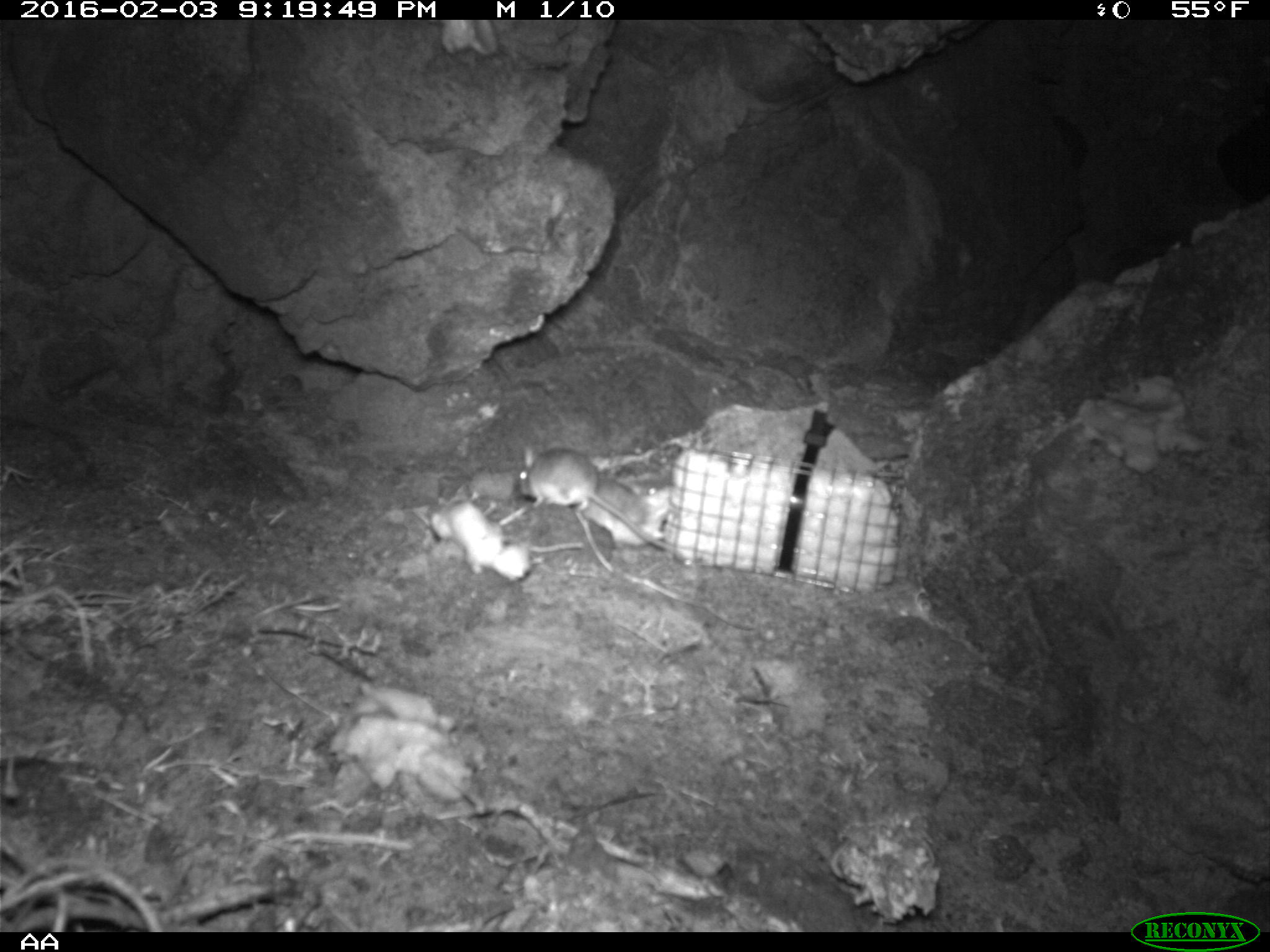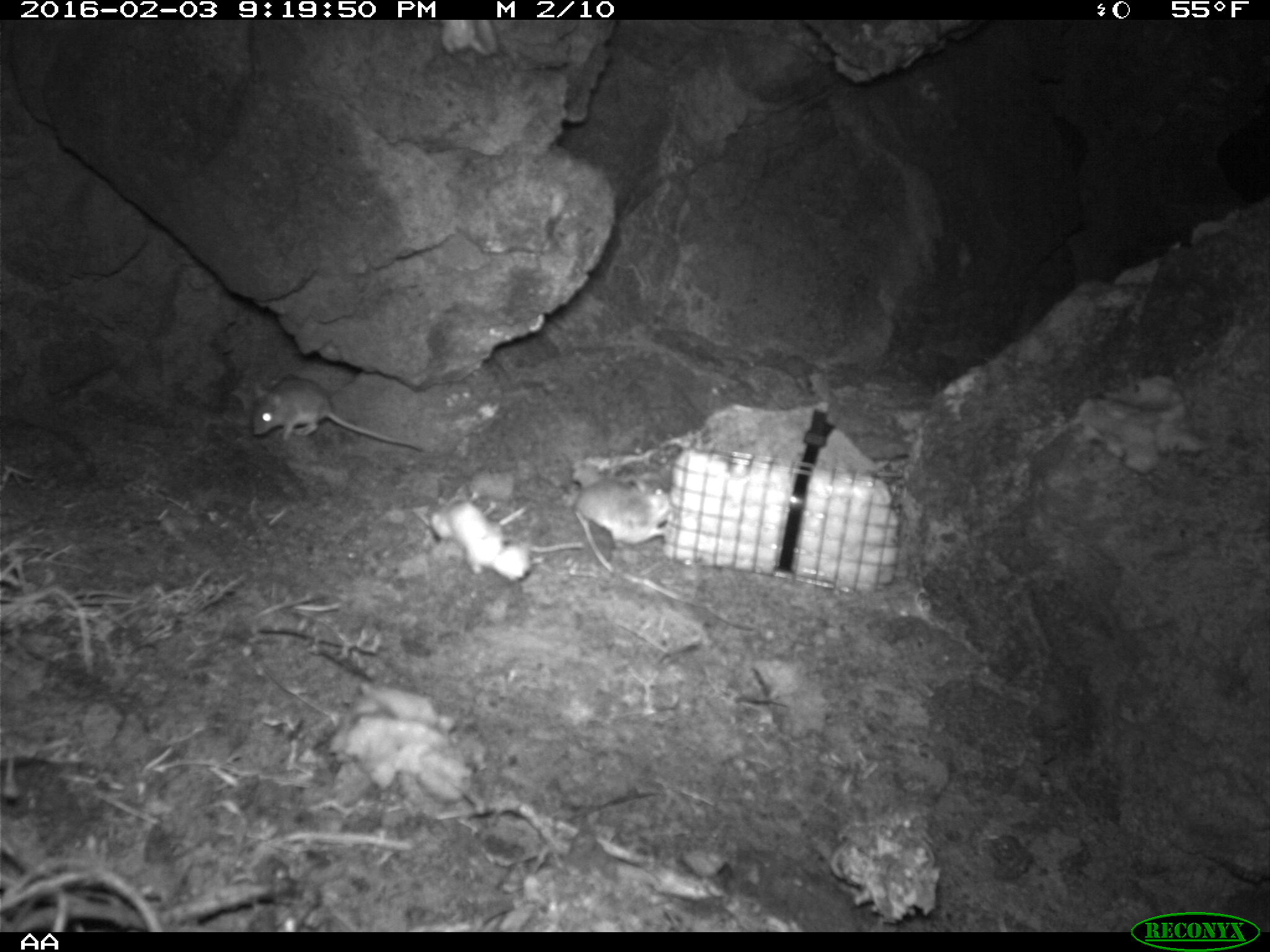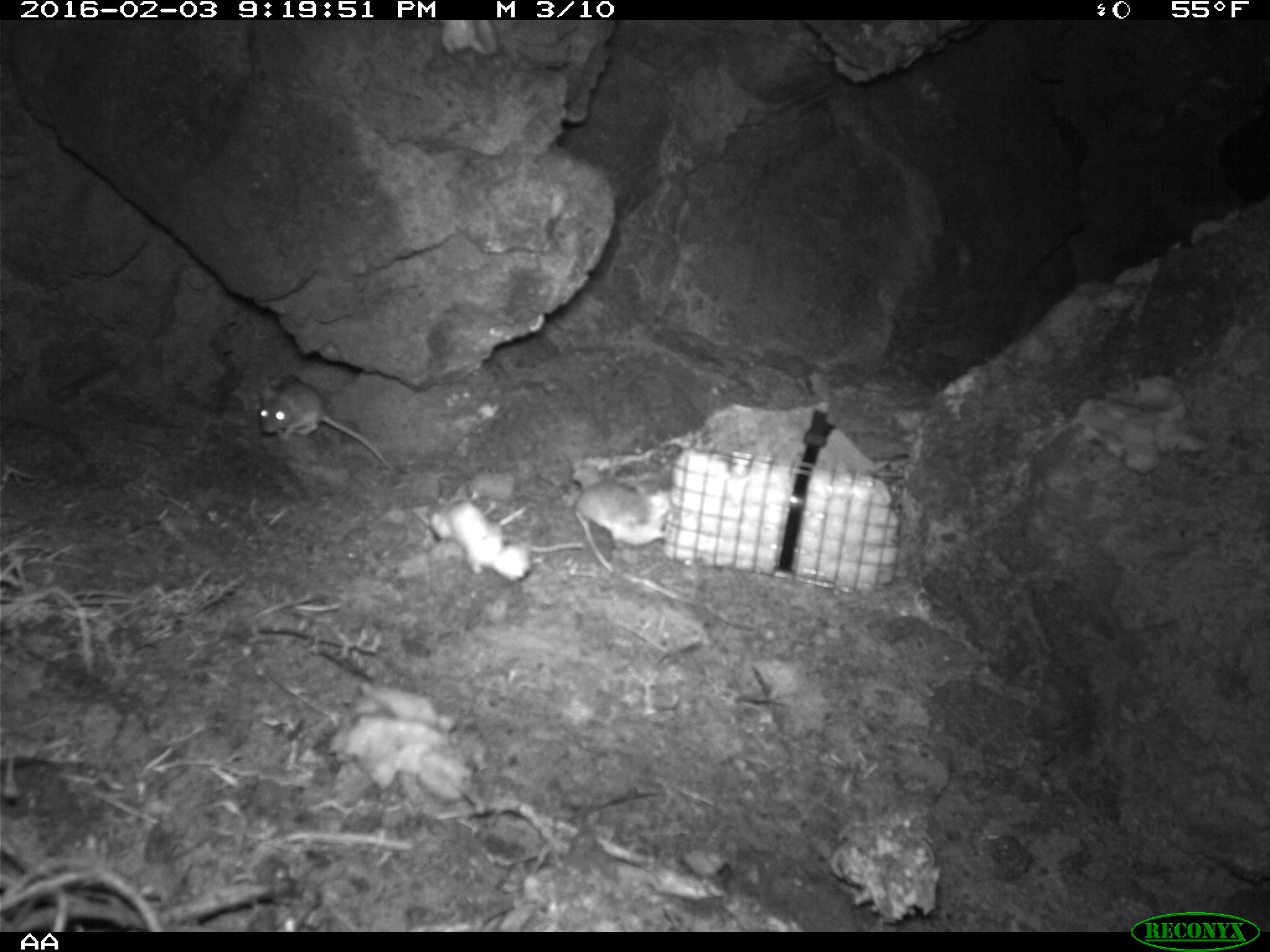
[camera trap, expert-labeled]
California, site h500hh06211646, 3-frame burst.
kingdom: Animalia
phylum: Chordata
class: Mammalia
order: Rodentia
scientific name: Rodentia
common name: rodent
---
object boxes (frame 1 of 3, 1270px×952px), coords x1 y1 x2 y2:
rodent: 520 446 674 551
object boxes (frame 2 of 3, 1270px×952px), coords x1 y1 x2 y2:
rodent: 252 372 424 453; 572 478 675 553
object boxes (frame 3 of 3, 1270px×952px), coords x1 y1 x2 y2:
rodent: 260 379 393 471